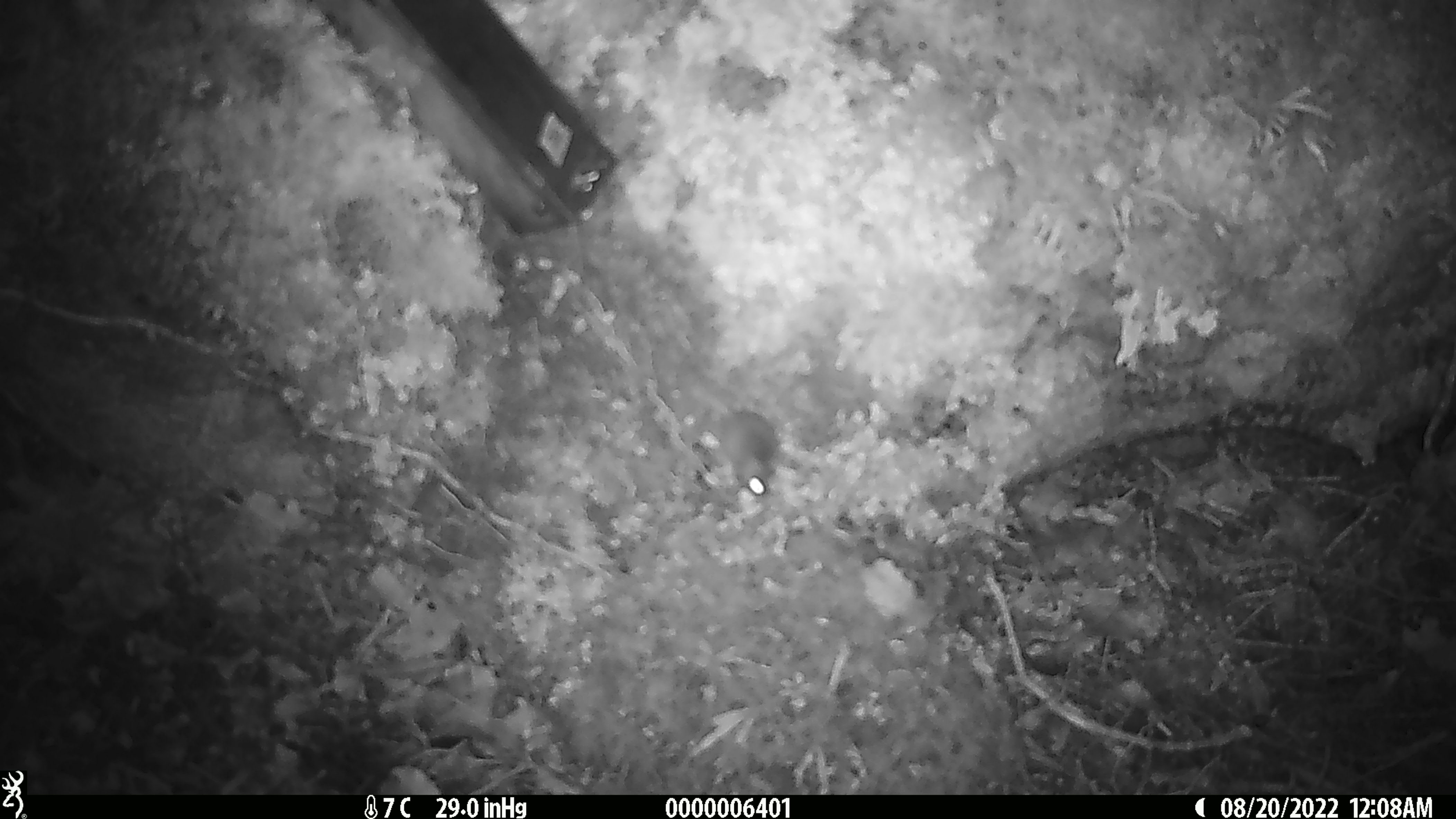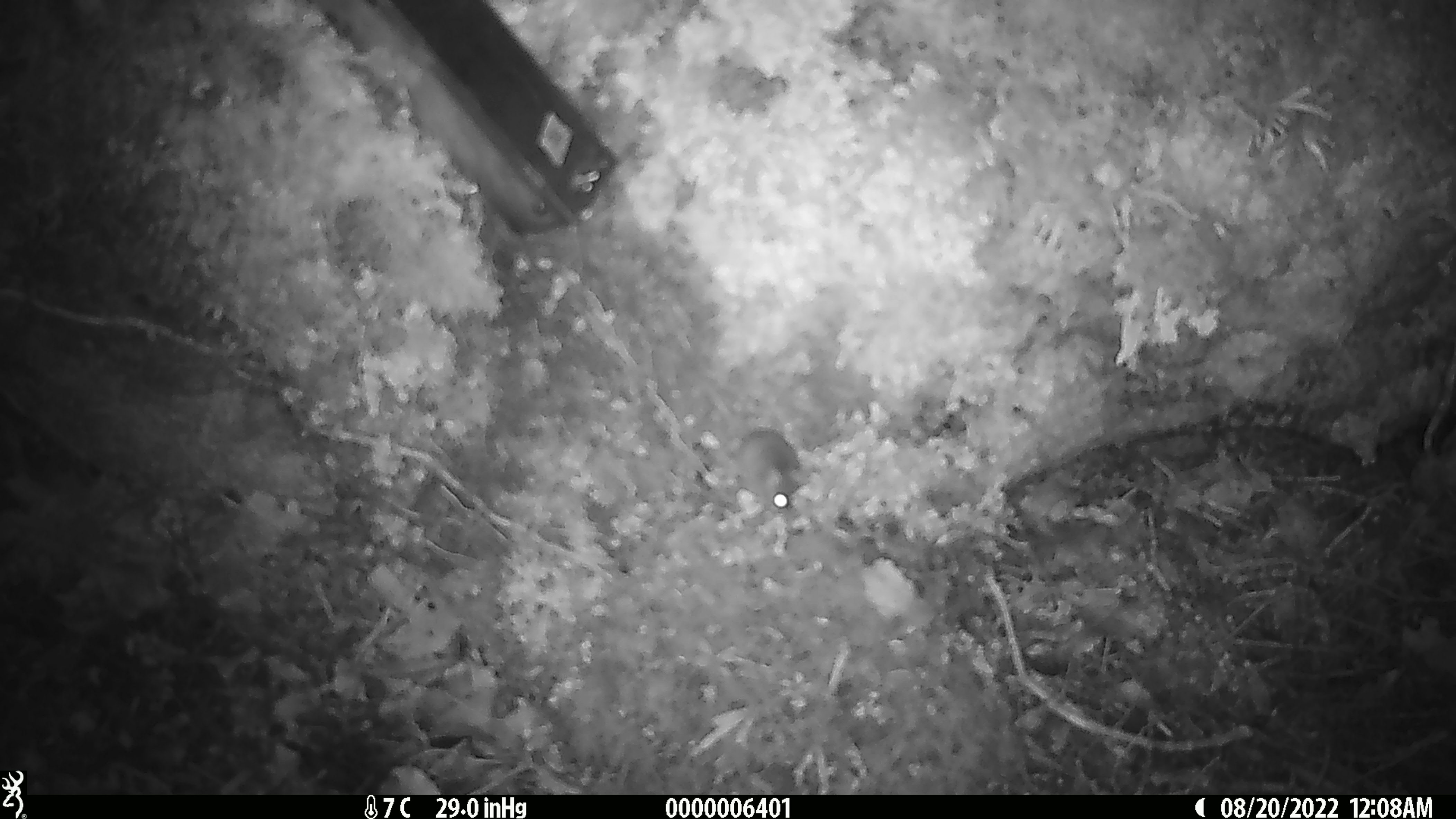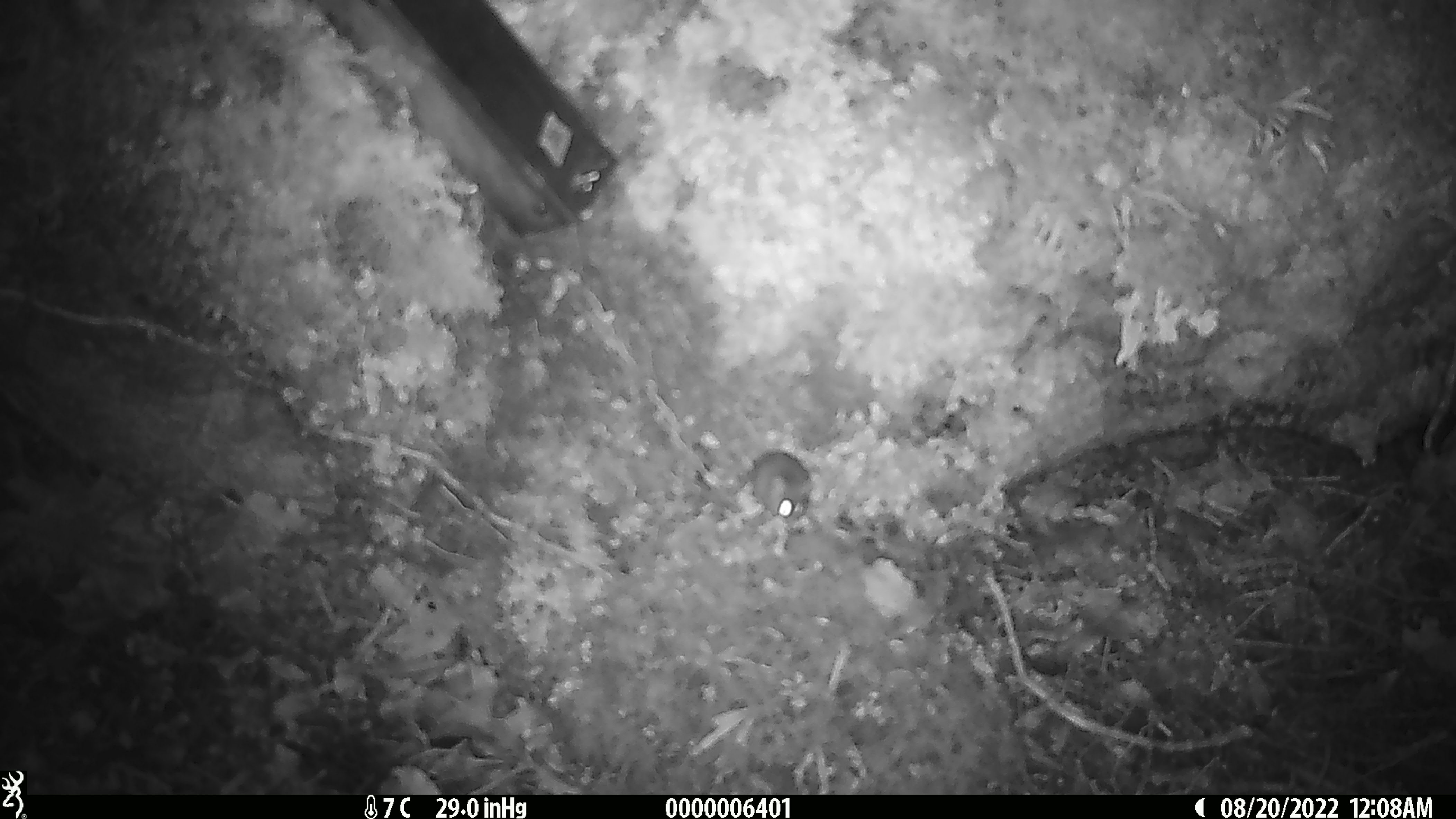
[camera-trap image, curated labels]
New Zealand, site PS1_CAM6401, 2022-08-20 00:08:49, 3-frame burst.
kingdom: Animalia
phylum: Chordata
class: Mammalia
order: Rodentia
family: Muridae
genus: Mus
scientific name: Mus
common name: mouse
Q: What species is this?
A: Mouse (Mus).